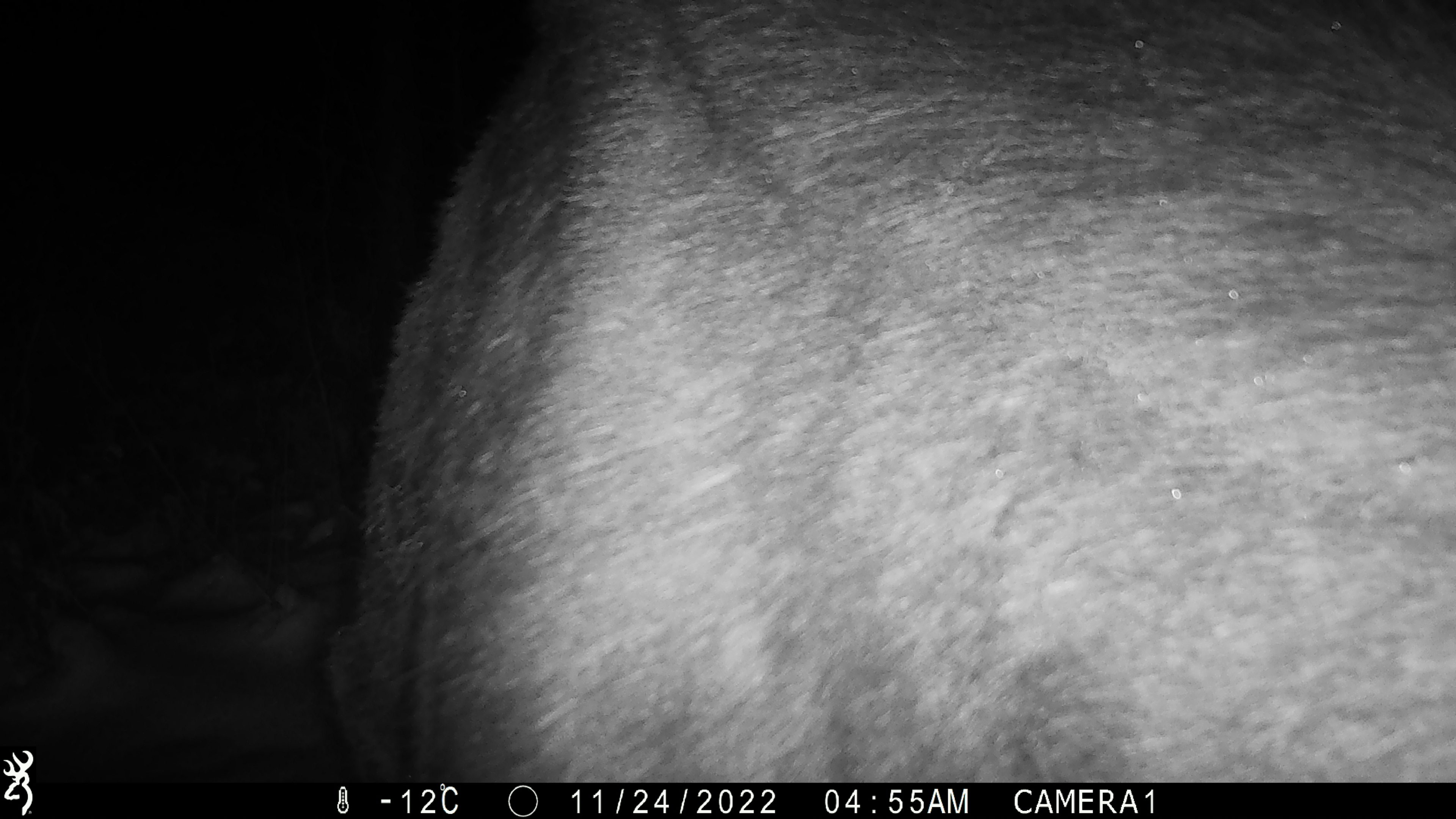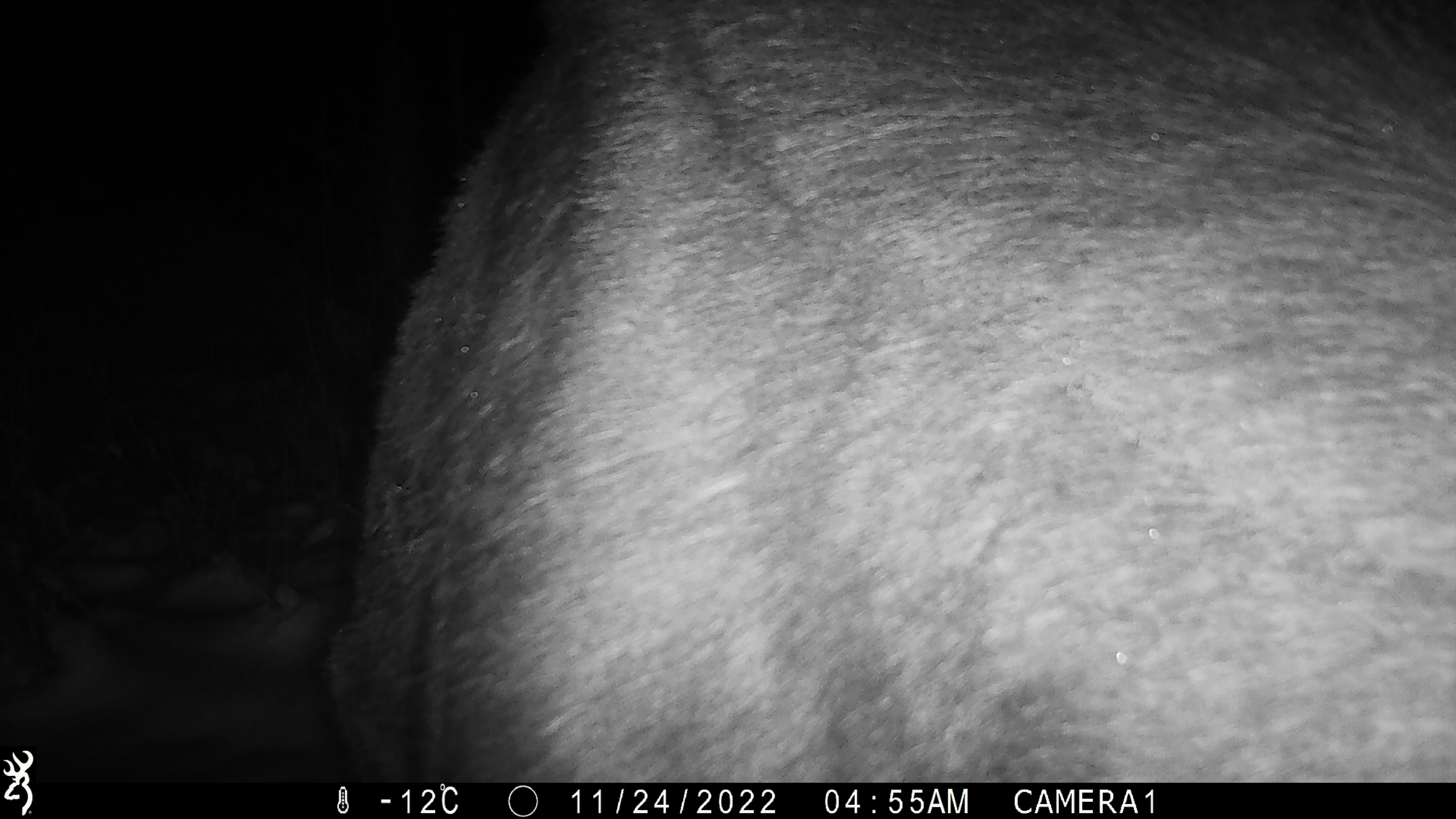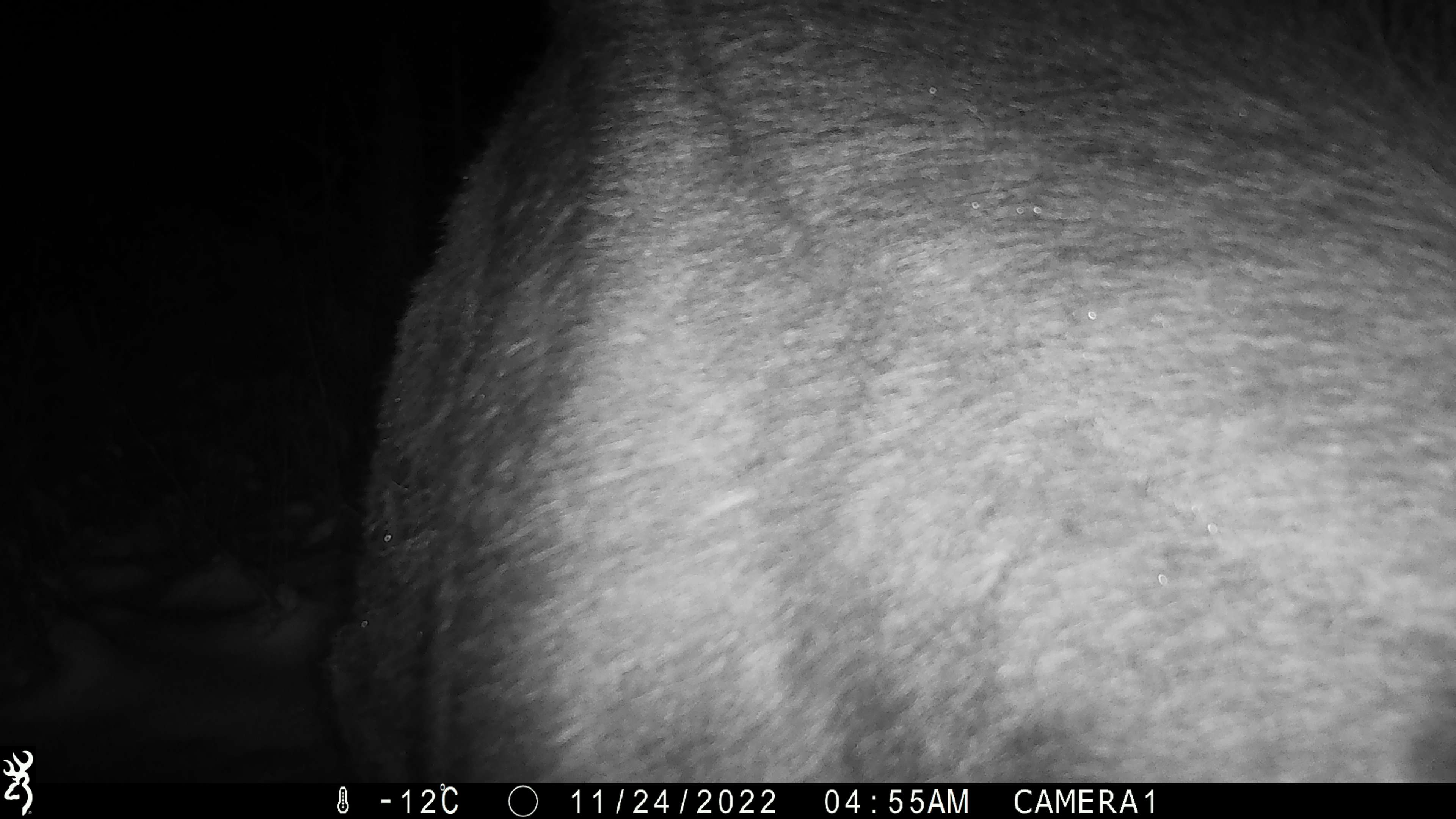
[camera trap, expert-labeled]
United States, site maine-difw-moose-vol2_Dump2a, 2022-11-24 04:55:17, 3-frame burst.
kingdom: Animalia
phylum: Chordata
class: Mammalia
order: Artiodactyla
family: Cervidae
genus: Alces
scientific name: Alces alces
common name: moose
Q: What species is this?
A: Moose (Alces alces).